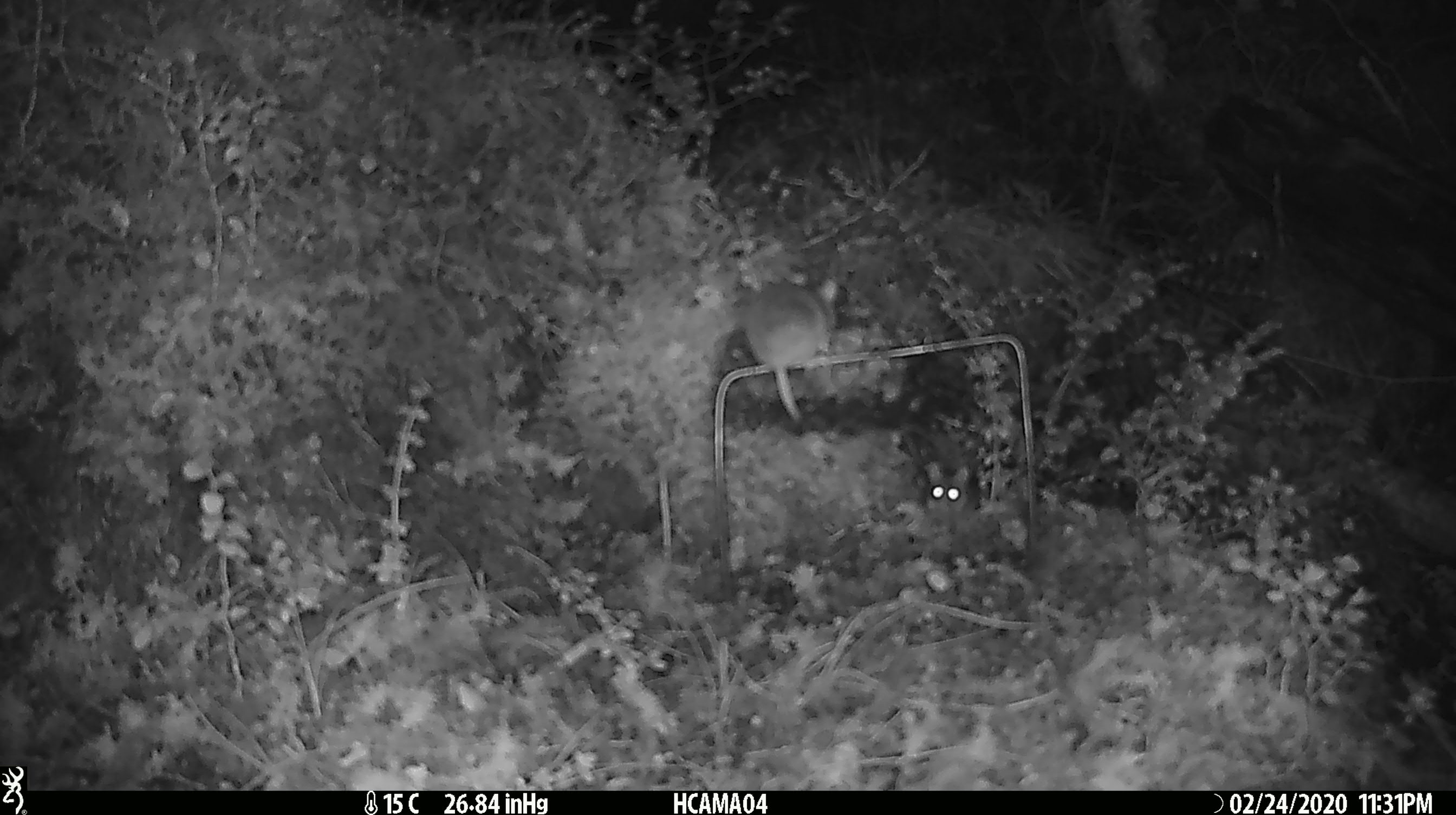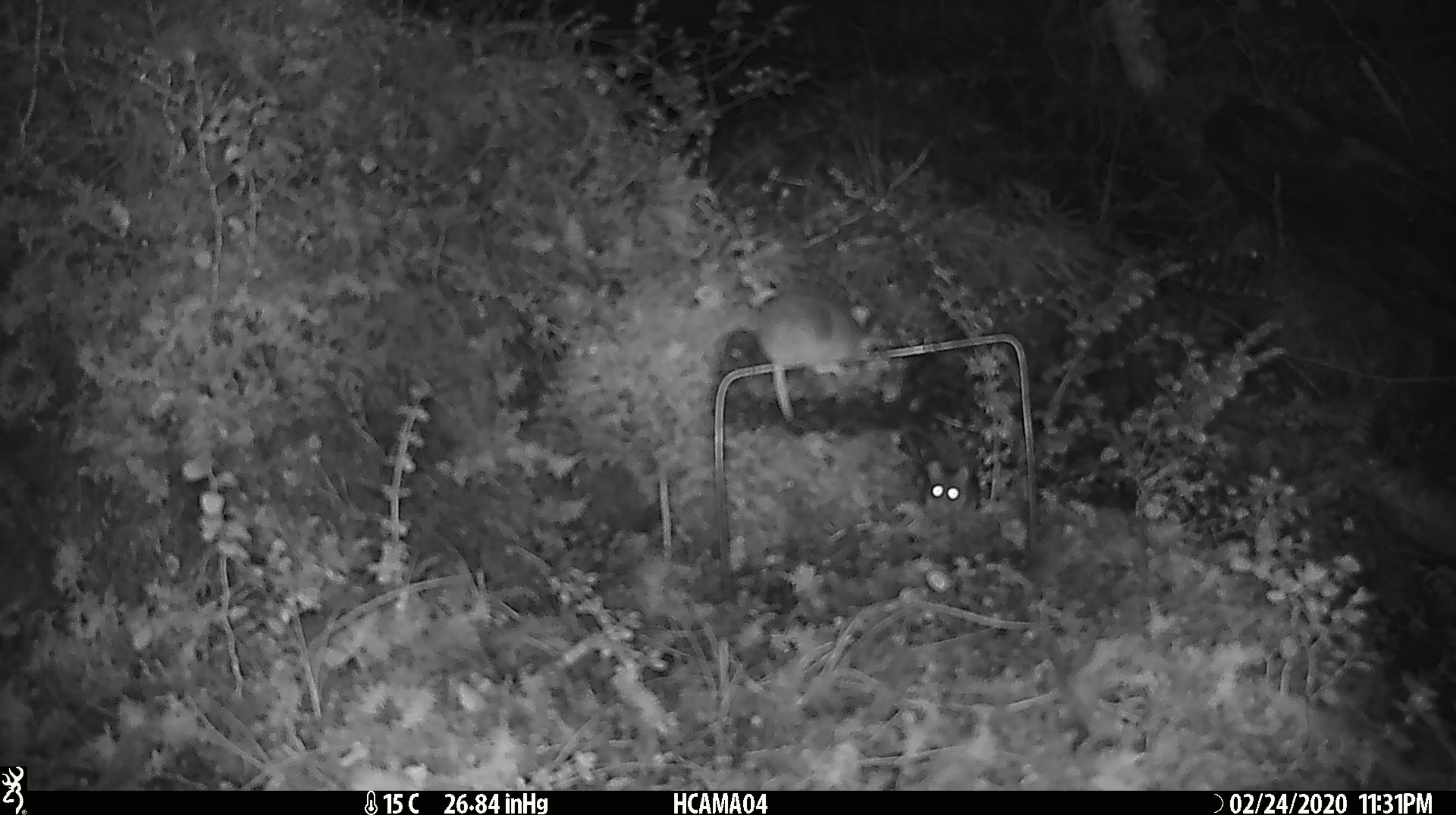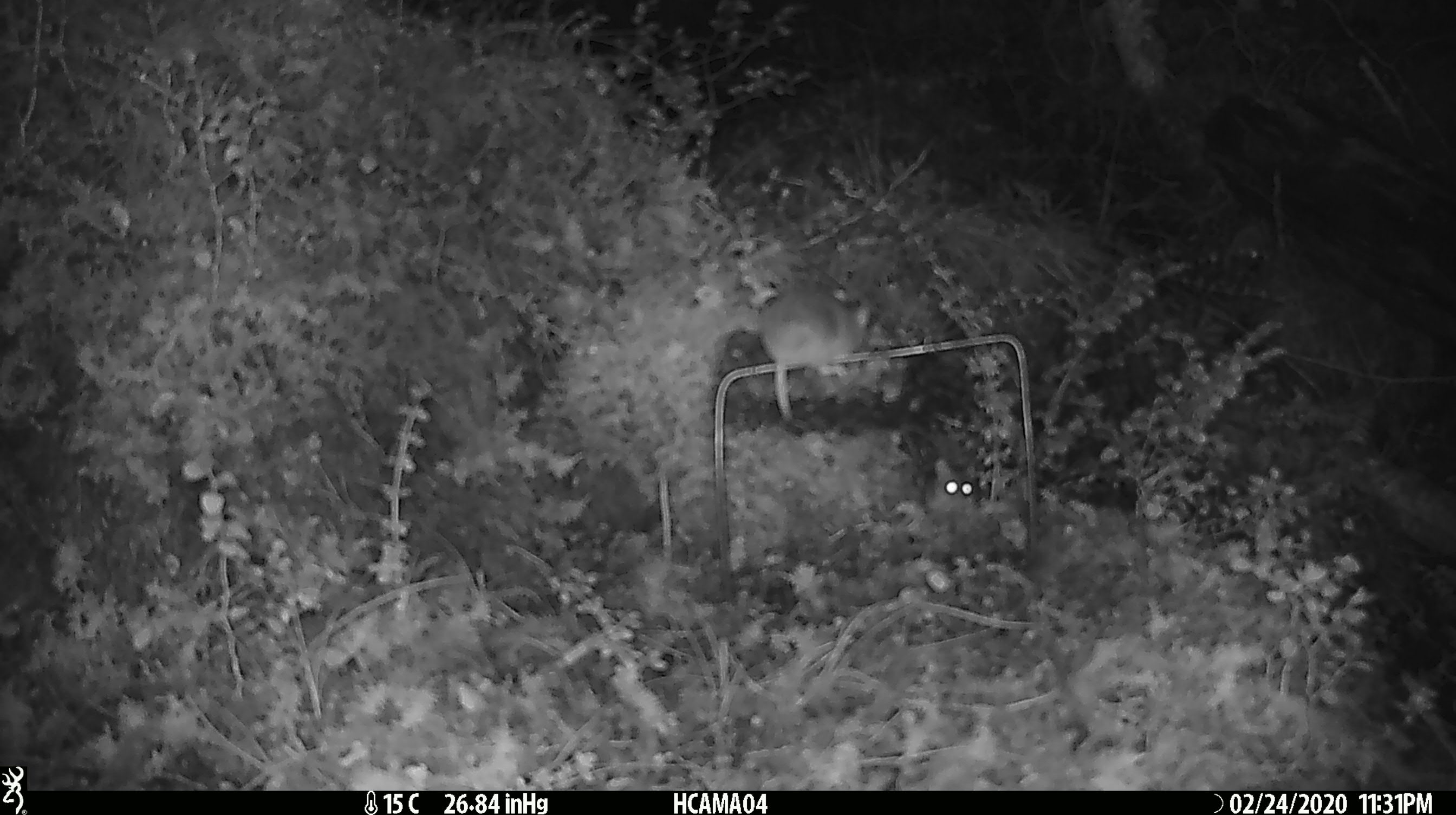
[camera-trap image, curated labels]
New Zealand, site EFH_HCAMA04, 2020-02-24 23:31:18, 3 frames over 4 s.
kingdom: Animalia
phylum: Chordata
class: Mammalia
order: Rodentia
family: Muridae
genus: Mus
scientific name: Mus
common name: mouse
Mouse (Mus).